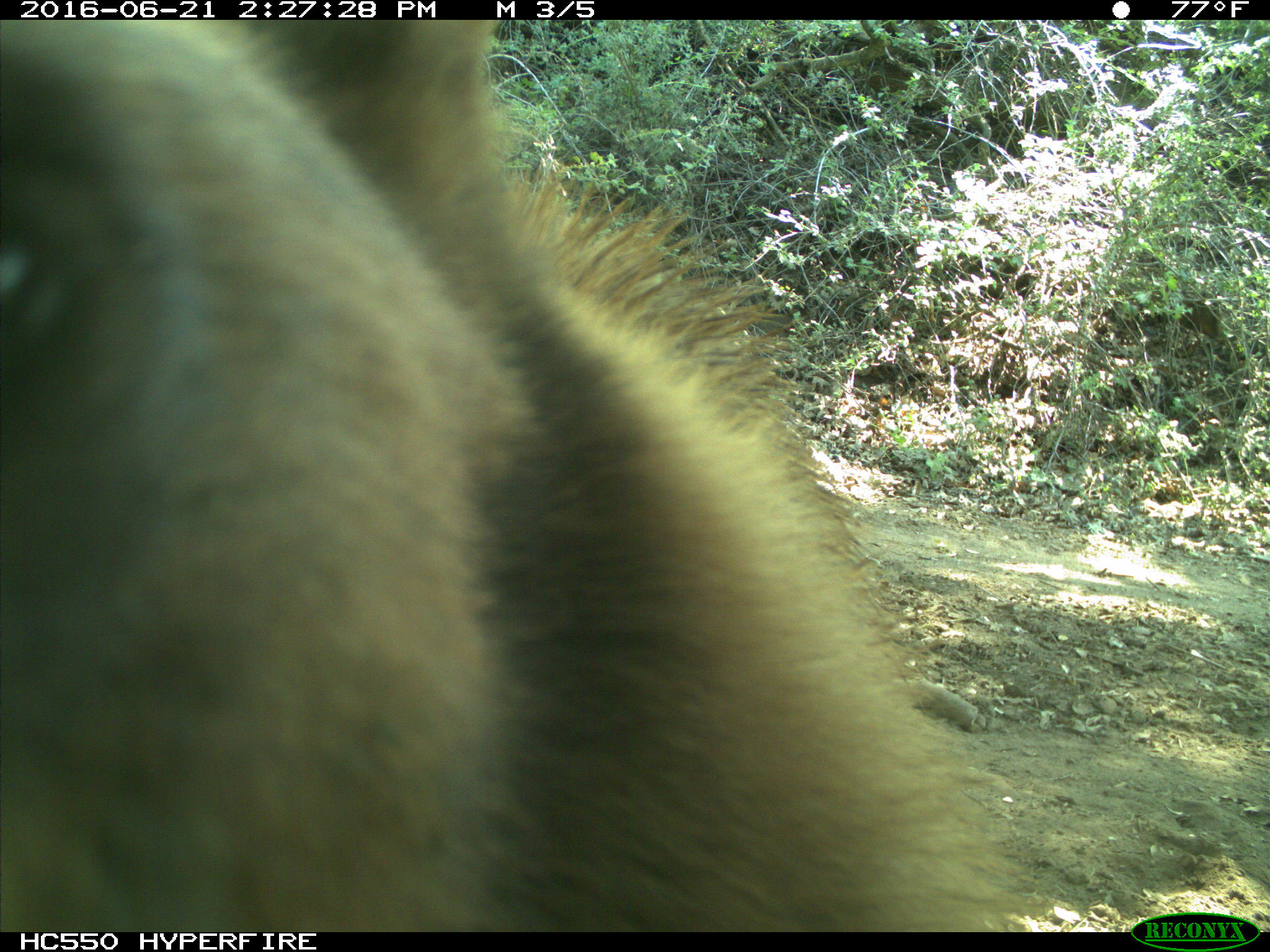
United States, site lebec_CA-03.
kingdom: Animalia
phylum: Chordata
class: Mammalia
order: Carnivora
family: Ursidae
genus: Ursus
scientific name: Ursus americanus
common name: american black bear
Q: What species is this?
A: Ursus americanus (american black bear).